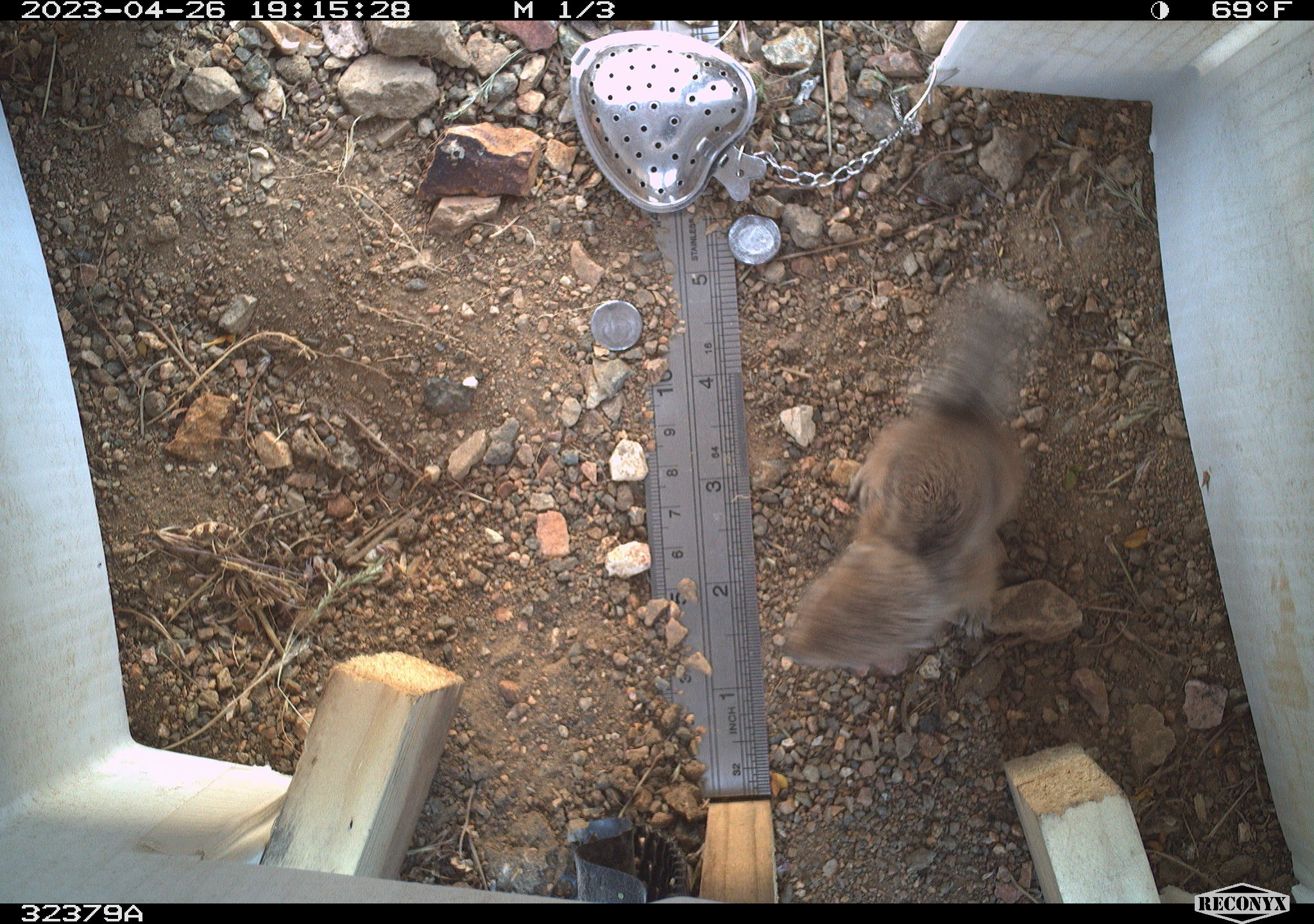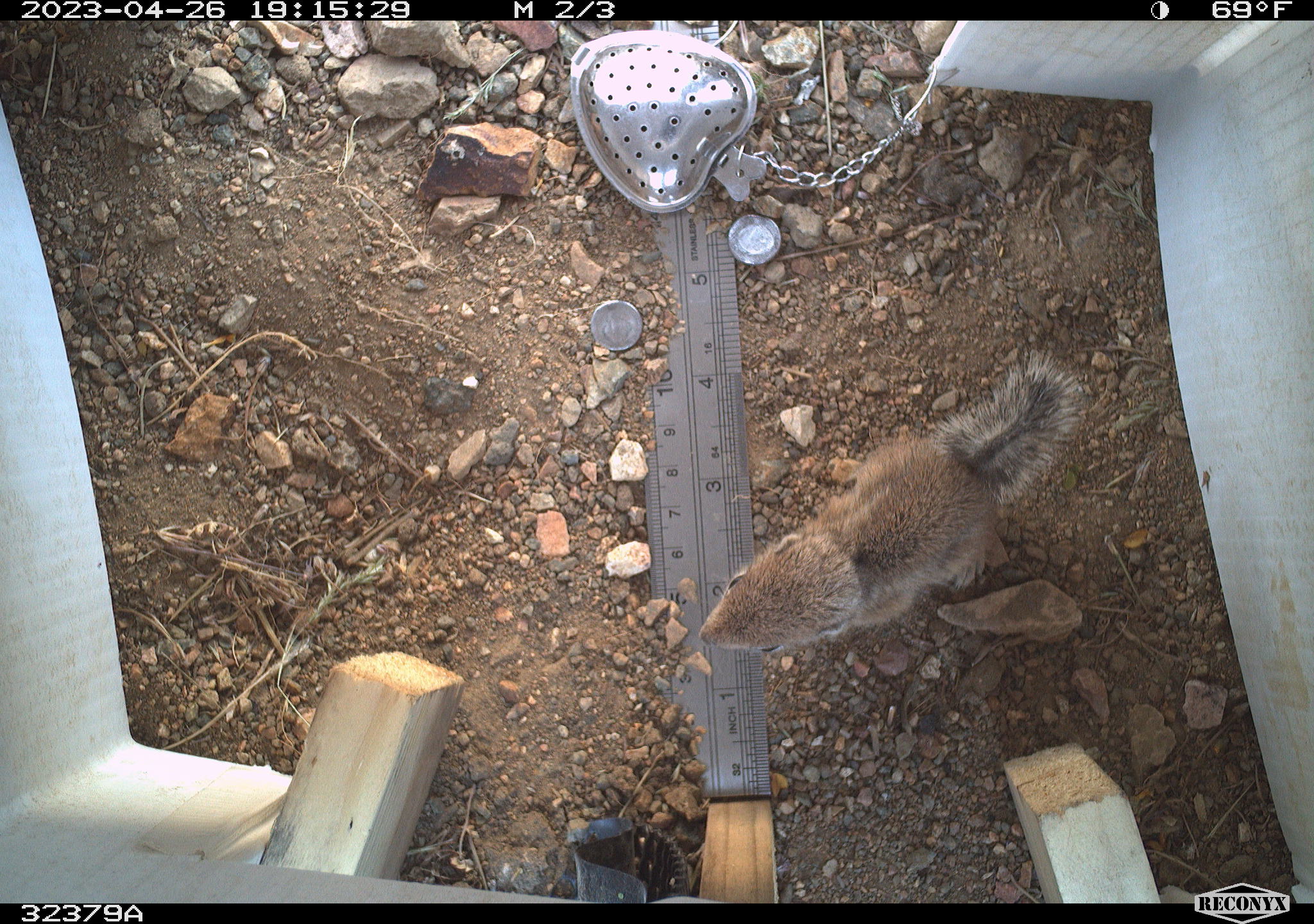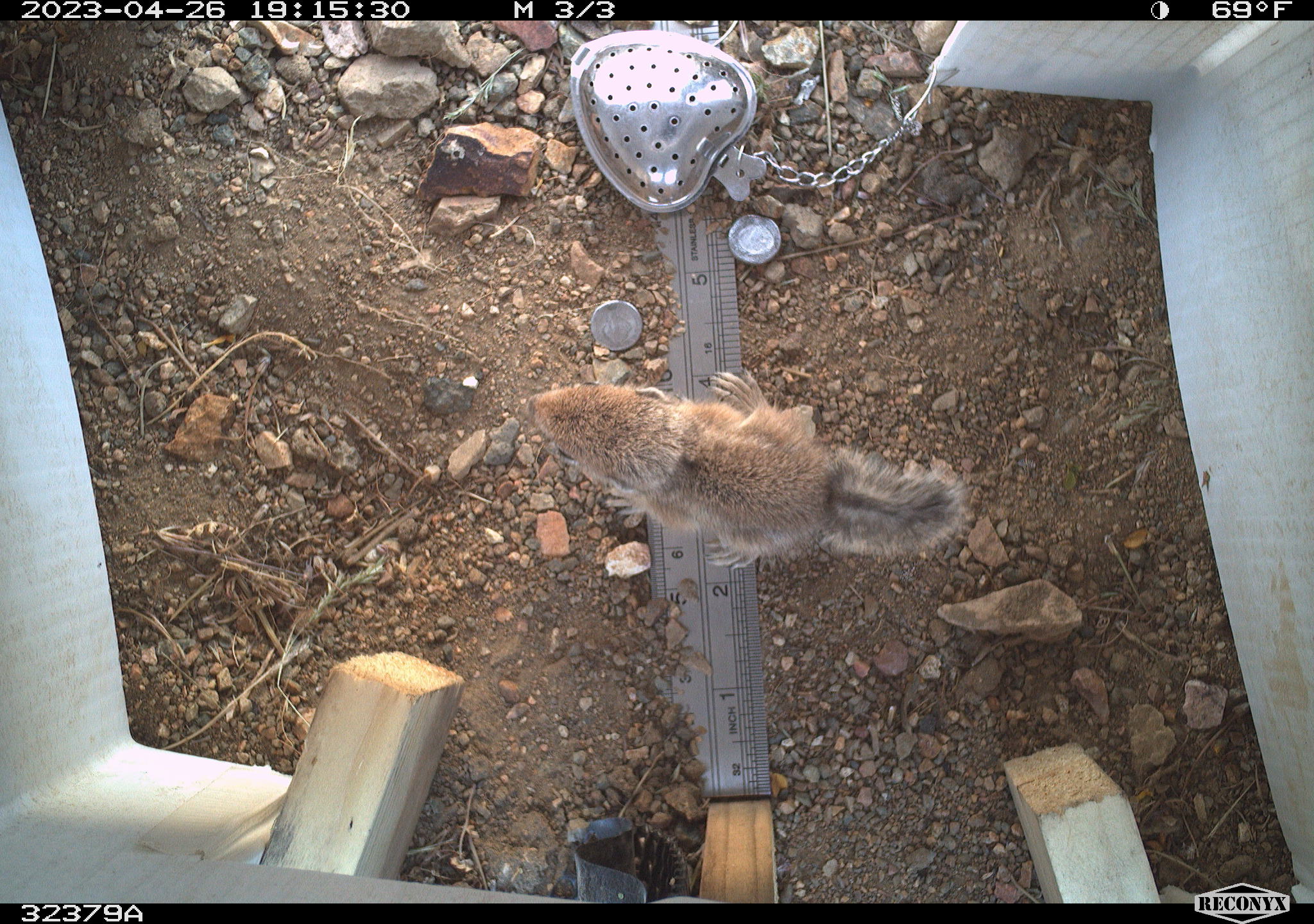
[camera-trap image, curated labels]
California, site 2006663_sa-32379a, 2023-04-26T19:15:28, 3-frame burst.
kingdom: Animalia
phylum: Chordata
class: Mammalia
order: Rodentia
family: Sciuridae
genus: Ammospermophilus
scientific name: Ammospermophilus leucurus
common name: white-tailed antelope squirrel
White-tailed antelope squirrel (Ammospermophilus leucurus).